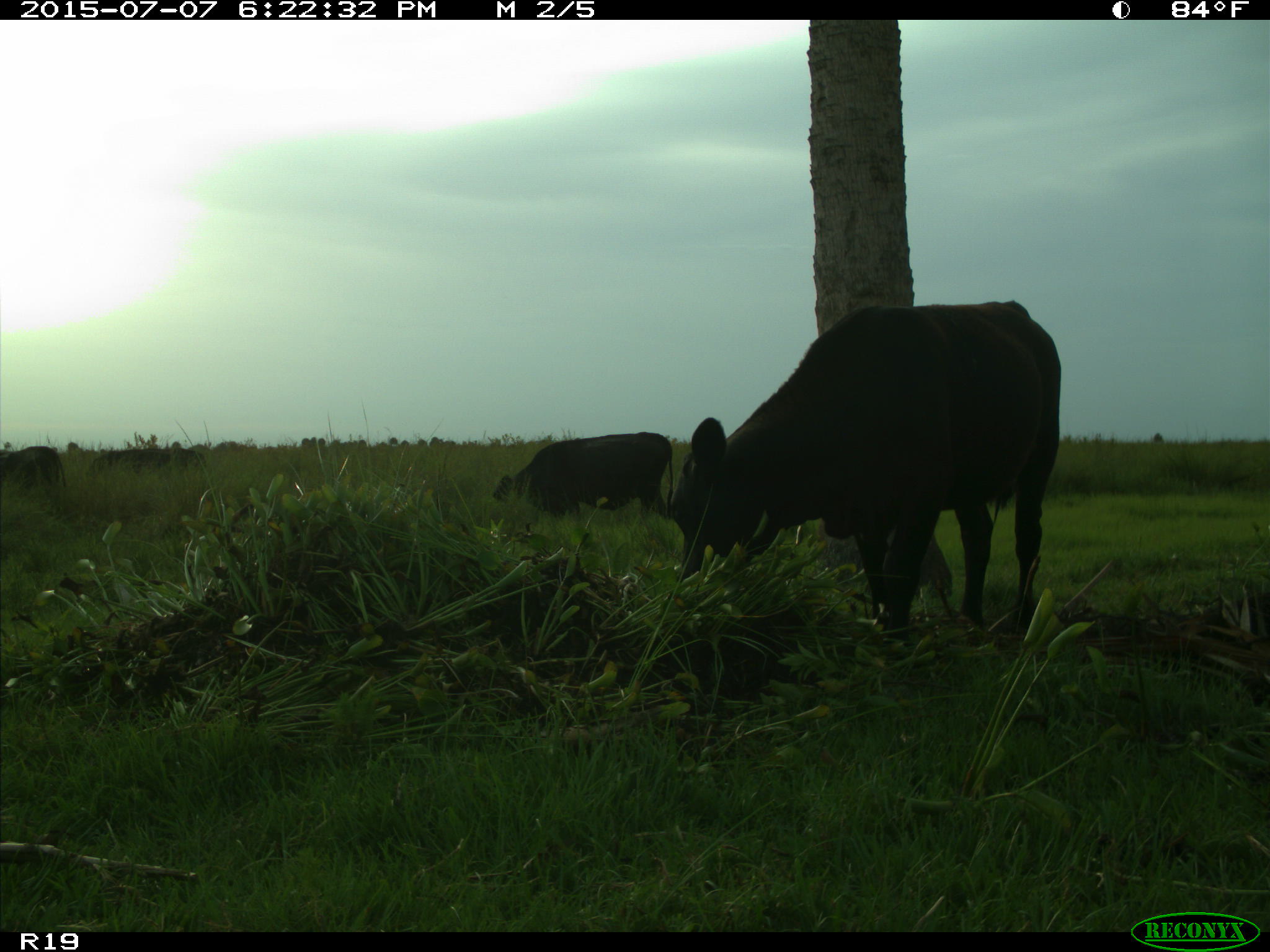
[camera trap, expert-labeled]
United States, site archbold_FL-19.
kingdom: Animalia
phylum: Chordata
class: Mammalia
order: Artiodactyla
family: Bovidae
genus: Bos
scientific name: Bos taurus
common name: domestic cow